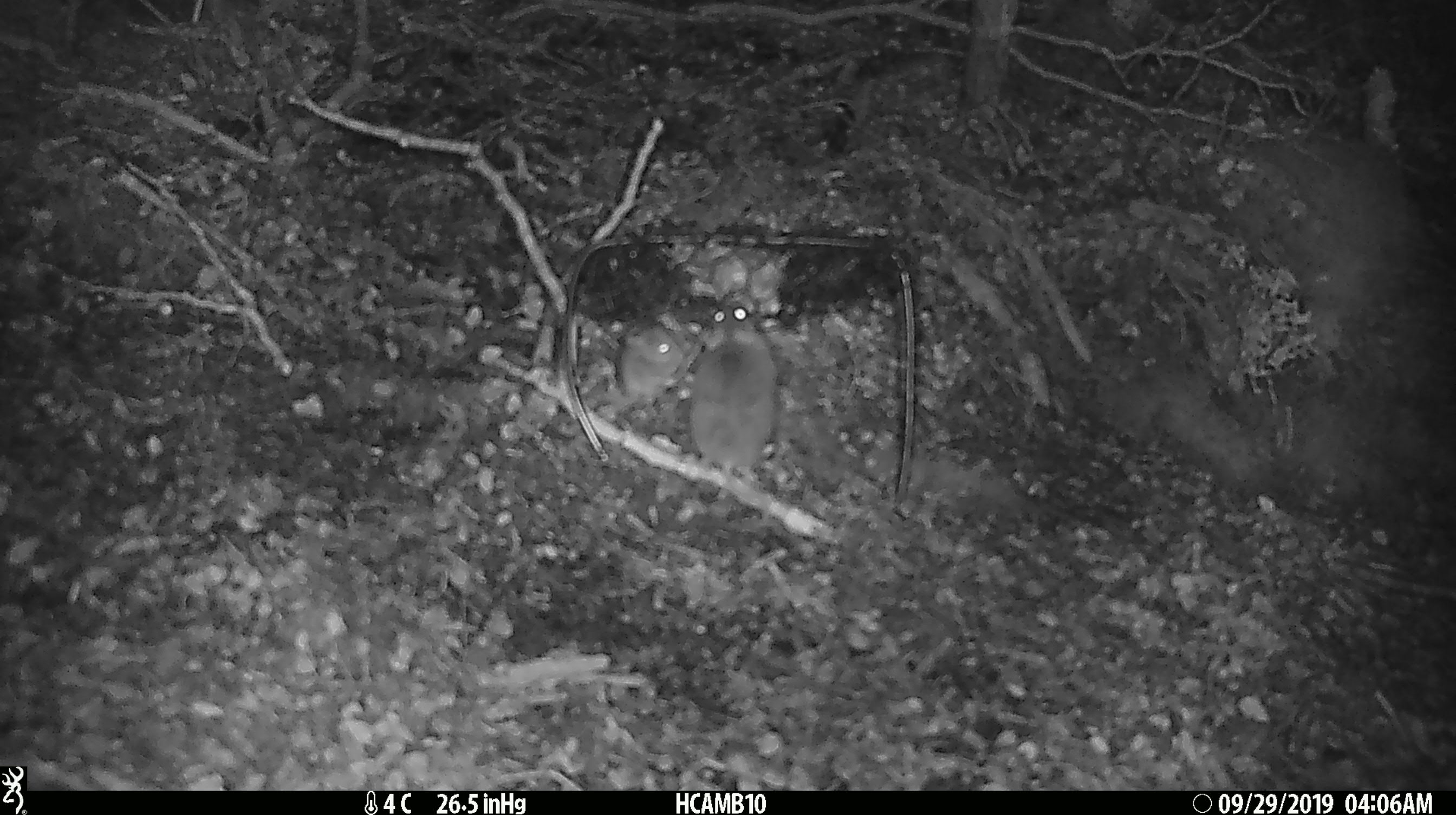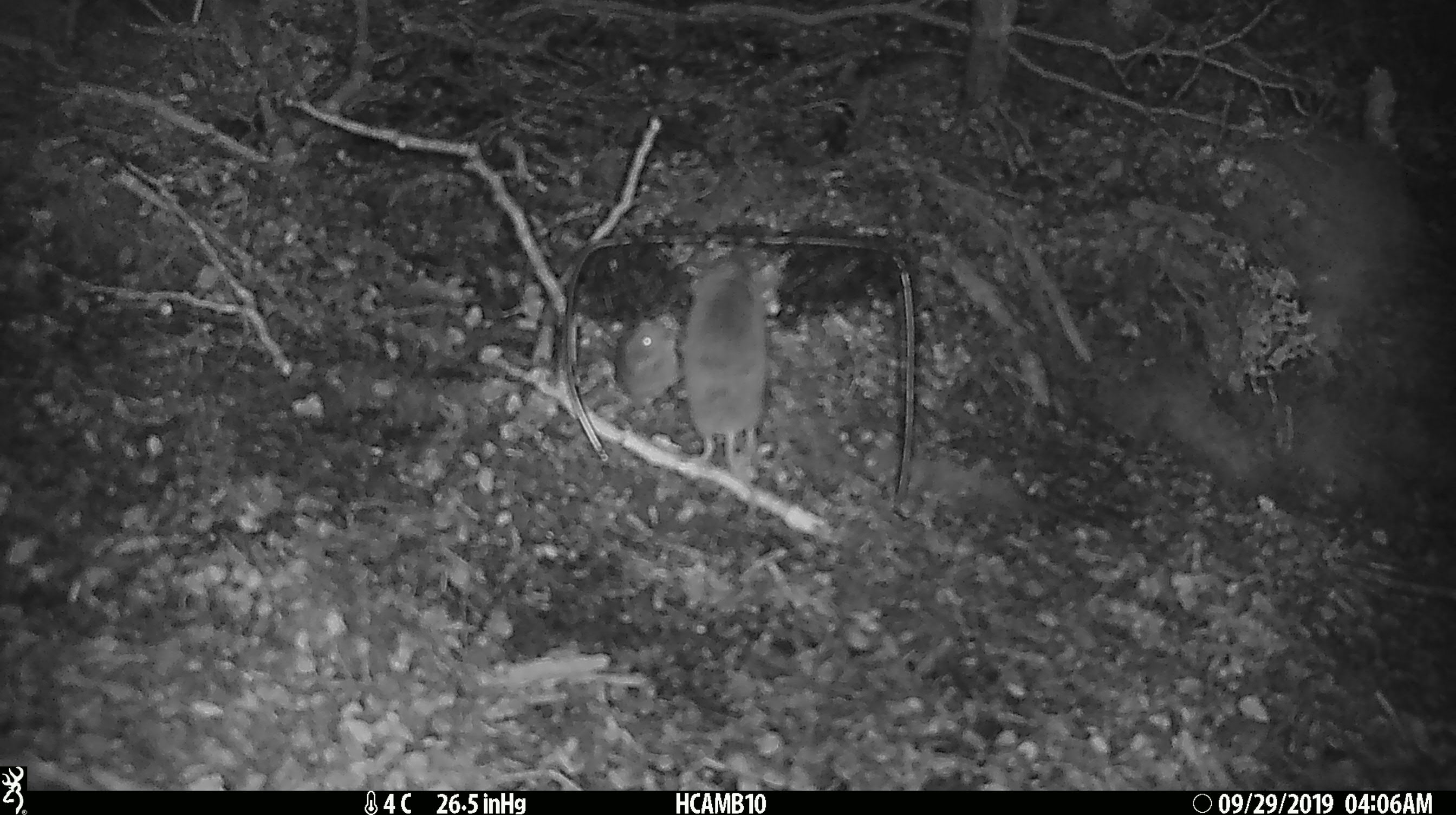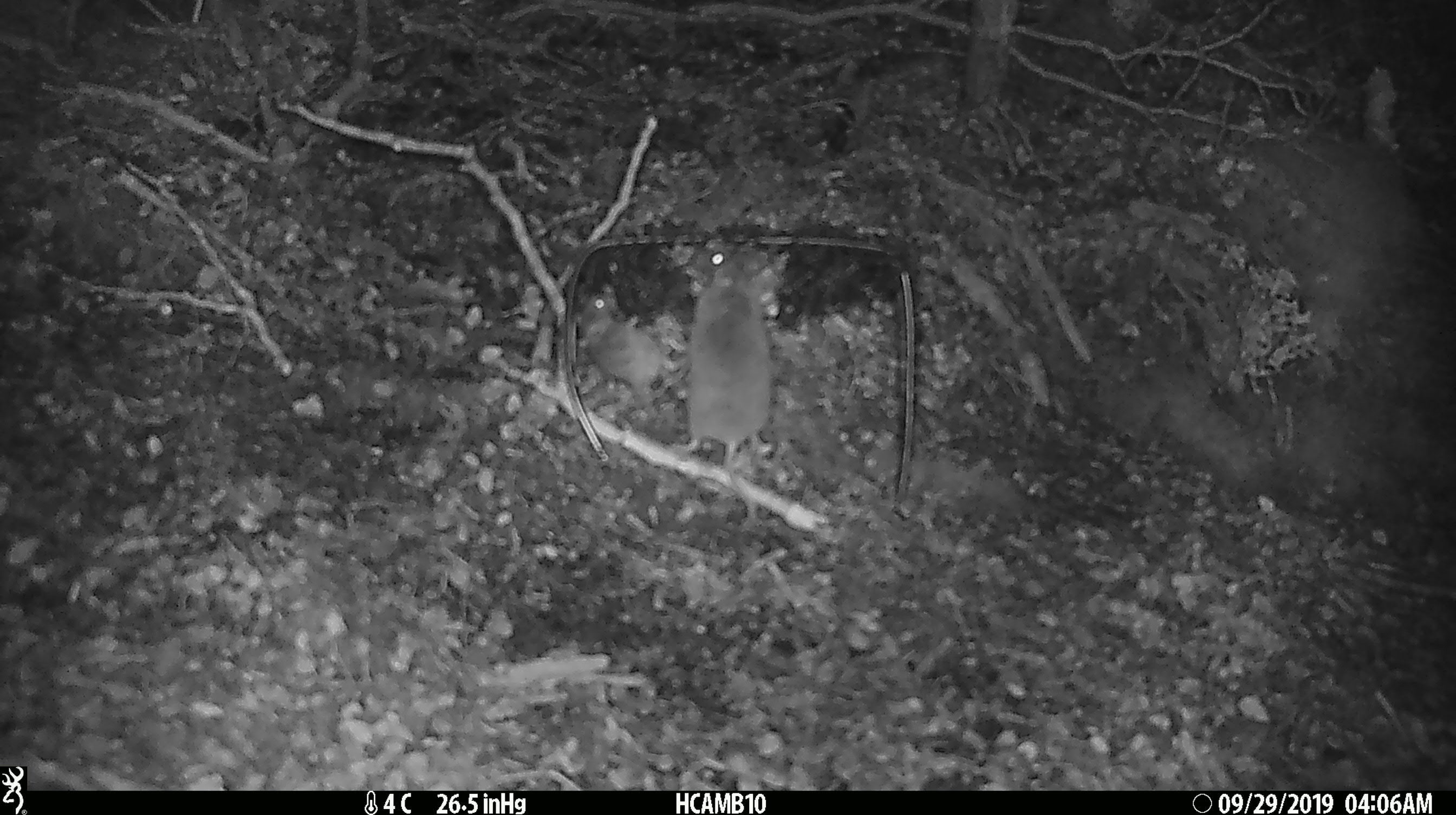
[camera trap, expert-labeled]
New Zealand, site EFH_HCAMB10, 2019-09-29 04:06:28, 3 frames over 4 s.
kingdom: Animalia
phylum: Chordata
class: Mammalia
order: Rodentia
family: Muridae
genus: Rattus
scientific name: Rattus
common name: rat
Rat (Rattus).